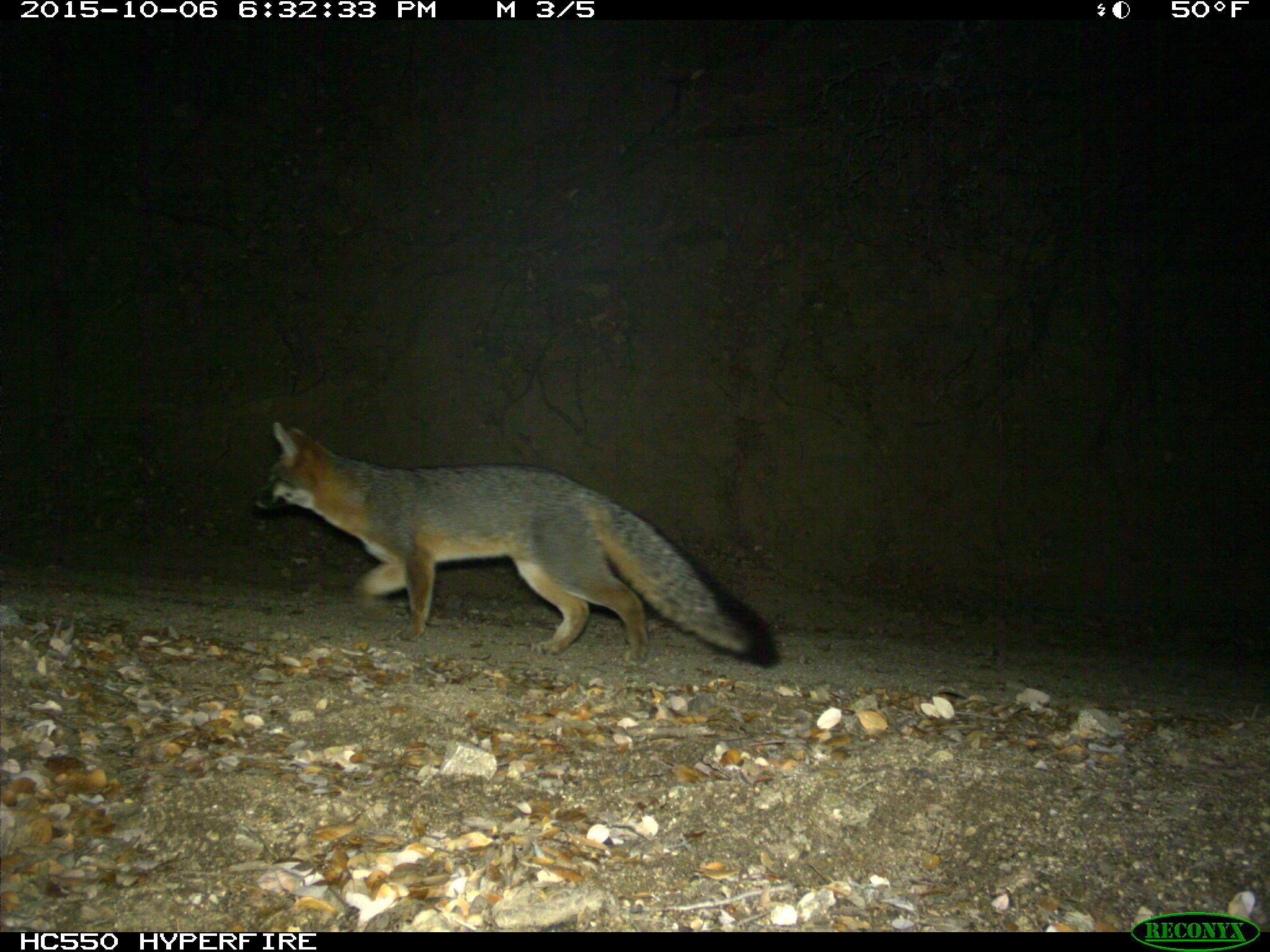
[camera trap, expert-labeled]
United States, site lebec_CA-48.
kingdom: Animalia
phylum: Chordata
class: Mammalia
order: Carnivora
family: Canidae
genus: Urocyon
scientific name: Urocyon cinereoargenteus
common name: gray fox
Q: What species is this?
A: Urocyon cinereoargenteus (gray fox).